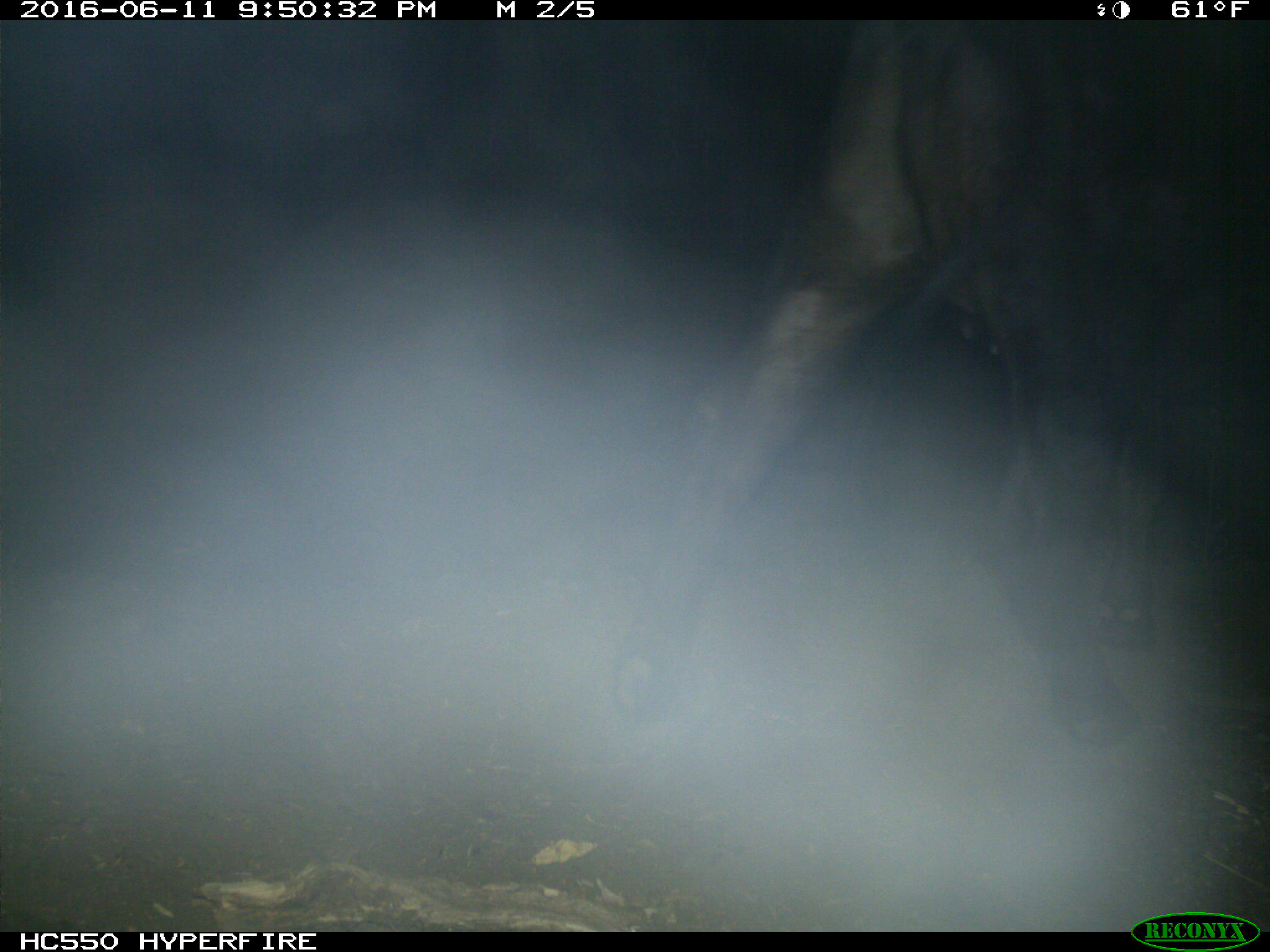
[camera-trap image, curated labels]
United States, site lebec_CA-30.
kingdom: Animalia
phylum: Chordata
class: Mammalia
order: Artiodactyla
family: Bovidae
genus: Bos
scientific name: Bos taurus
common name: domestic cow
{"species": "Bos taurus (domestic cow)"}